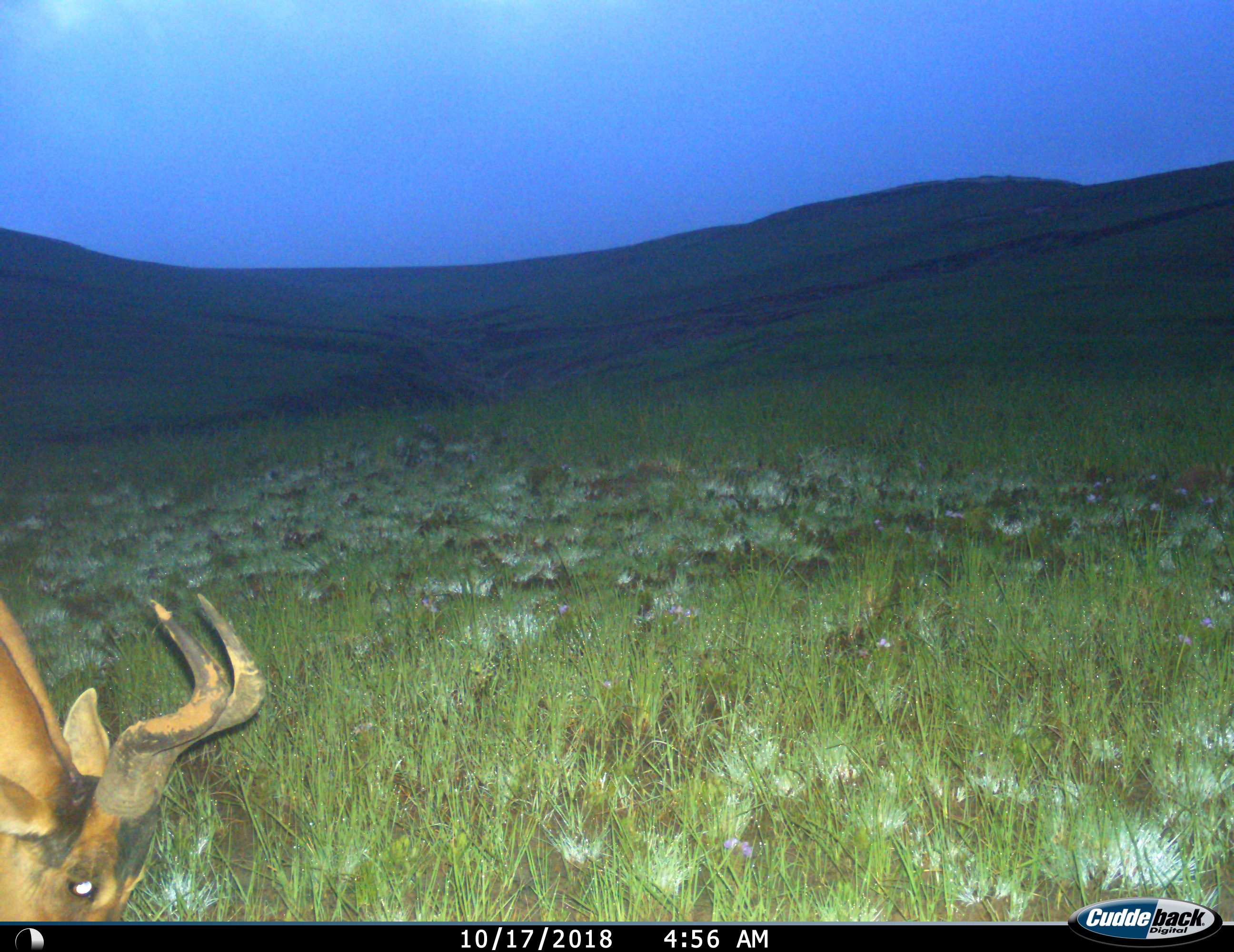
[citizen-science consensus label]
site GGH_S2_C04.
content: unidentified animal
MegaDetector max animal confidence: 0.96